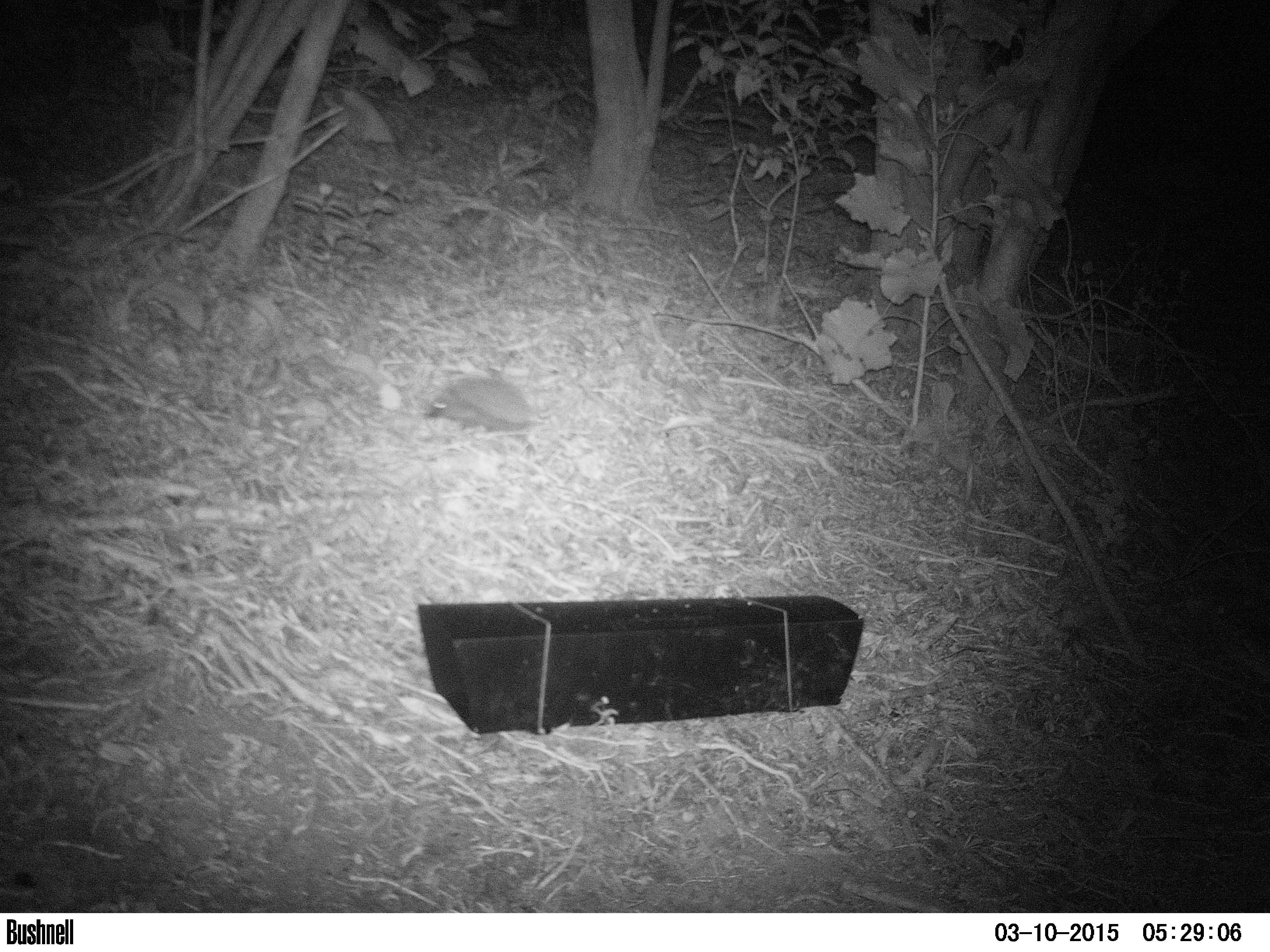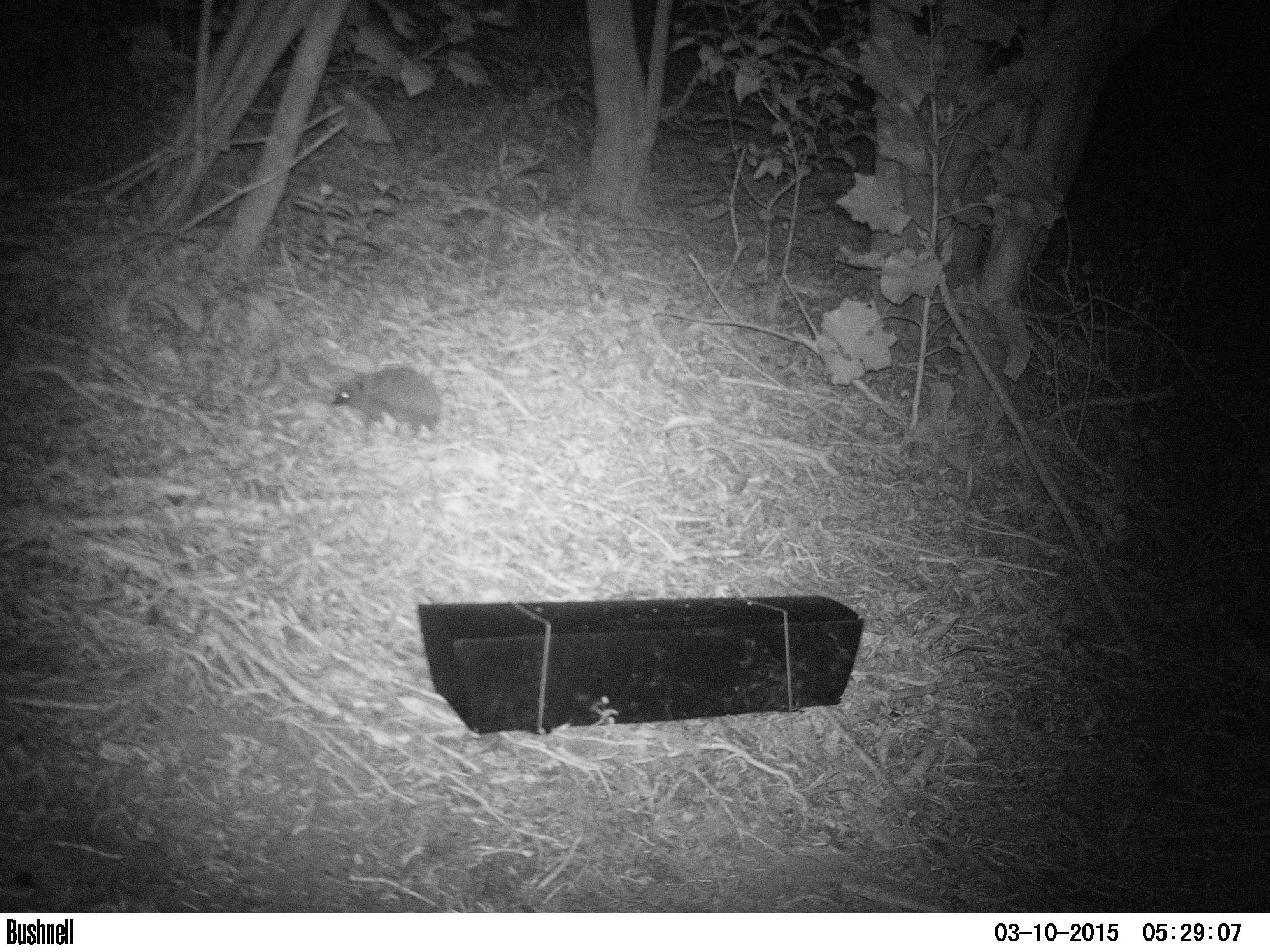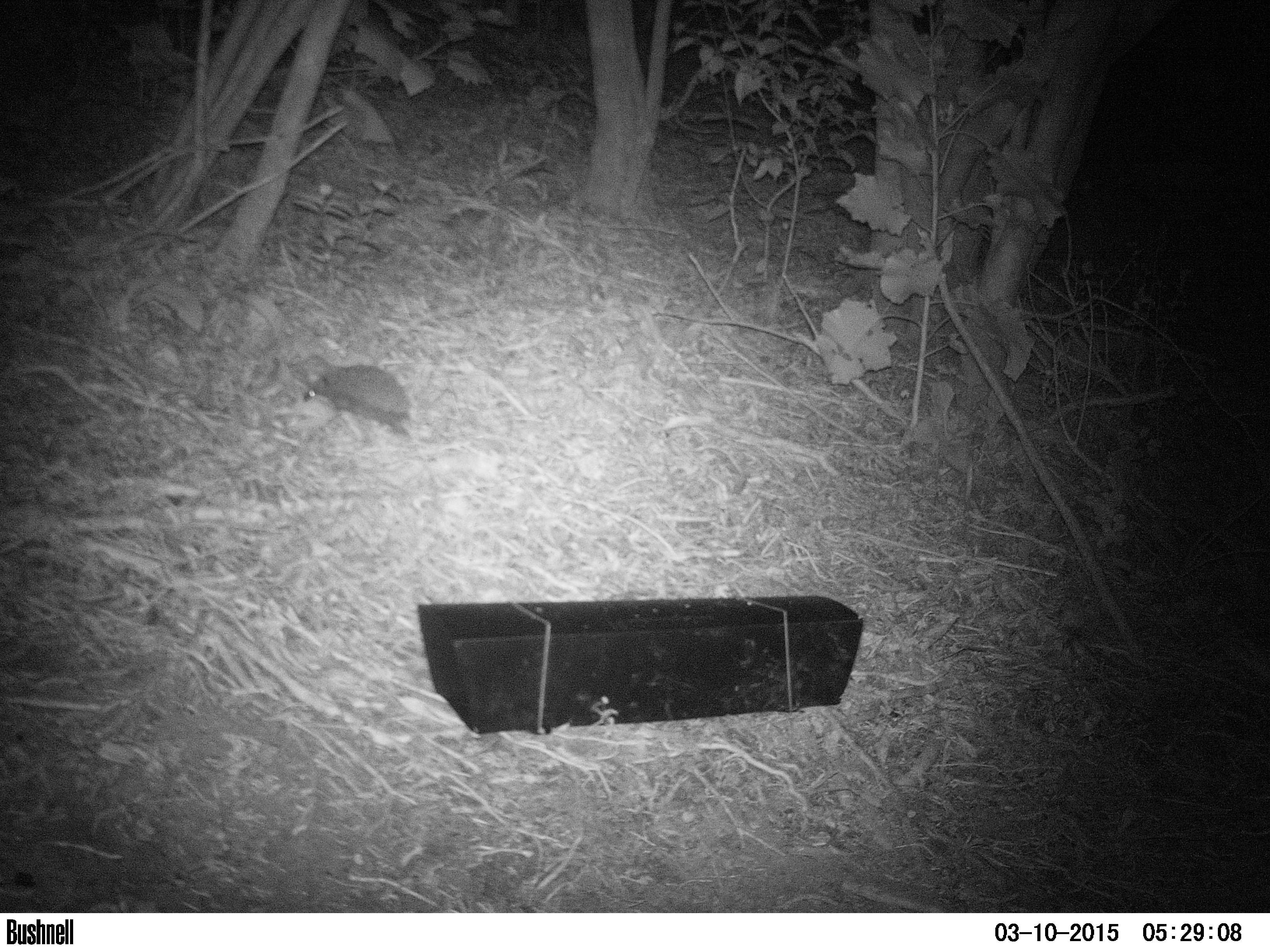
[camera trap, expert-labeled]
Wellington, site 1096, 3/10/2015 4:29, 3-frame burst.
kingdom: Animalia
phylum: Chordata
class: Mammalia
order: Eulipotyphla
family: Erinaceidae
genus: Erinaceus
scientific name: Erinaceus europaeus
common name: hedgehog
Hedgehog (Erinaceus europaeus).